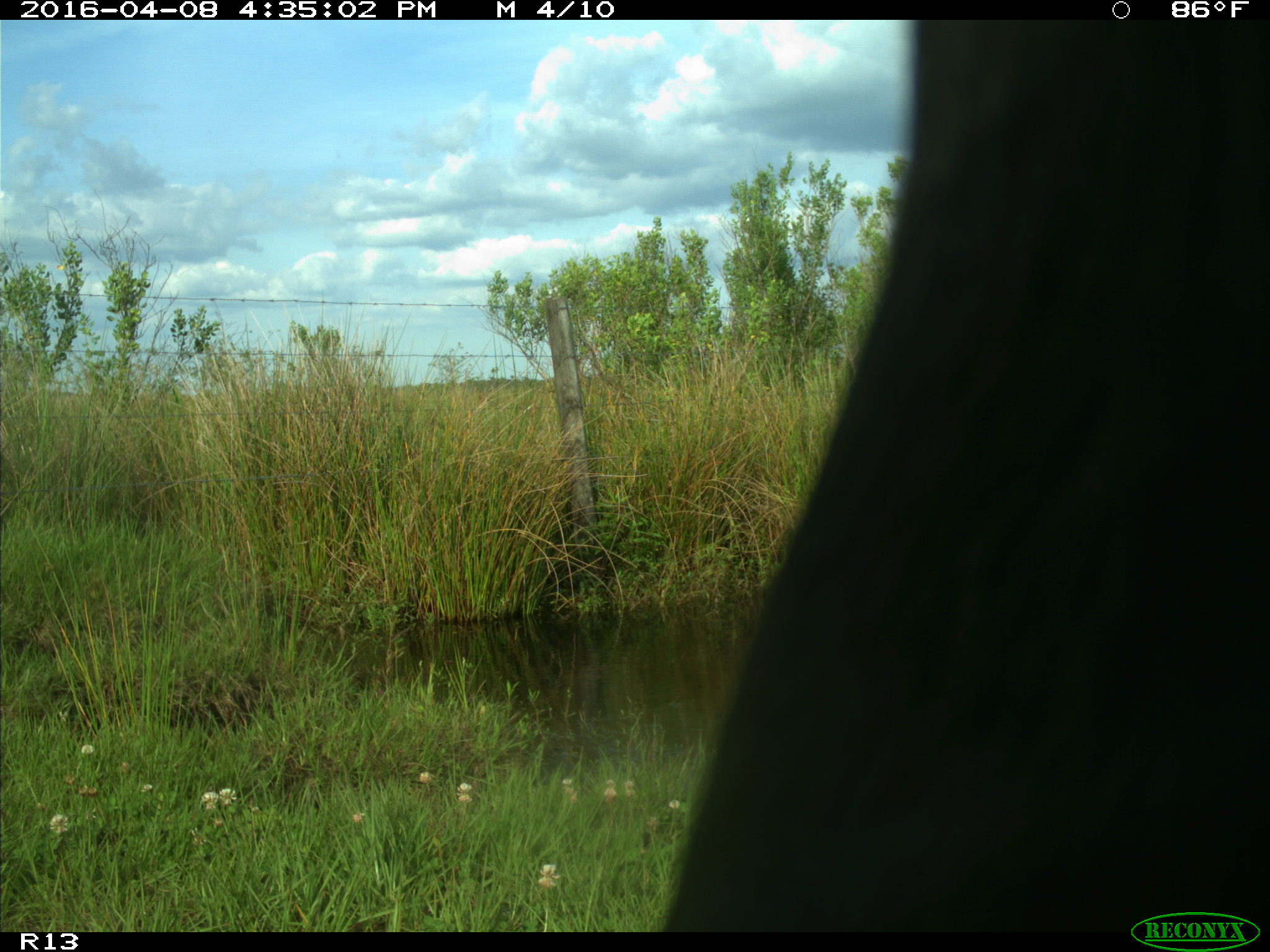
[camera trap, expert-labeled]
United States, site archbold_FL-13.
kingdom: Animalia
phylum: Chordata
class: Mammalia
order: Artiodactyla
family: Bovidae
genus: Bos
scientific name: Bos taurus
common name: domestic cow